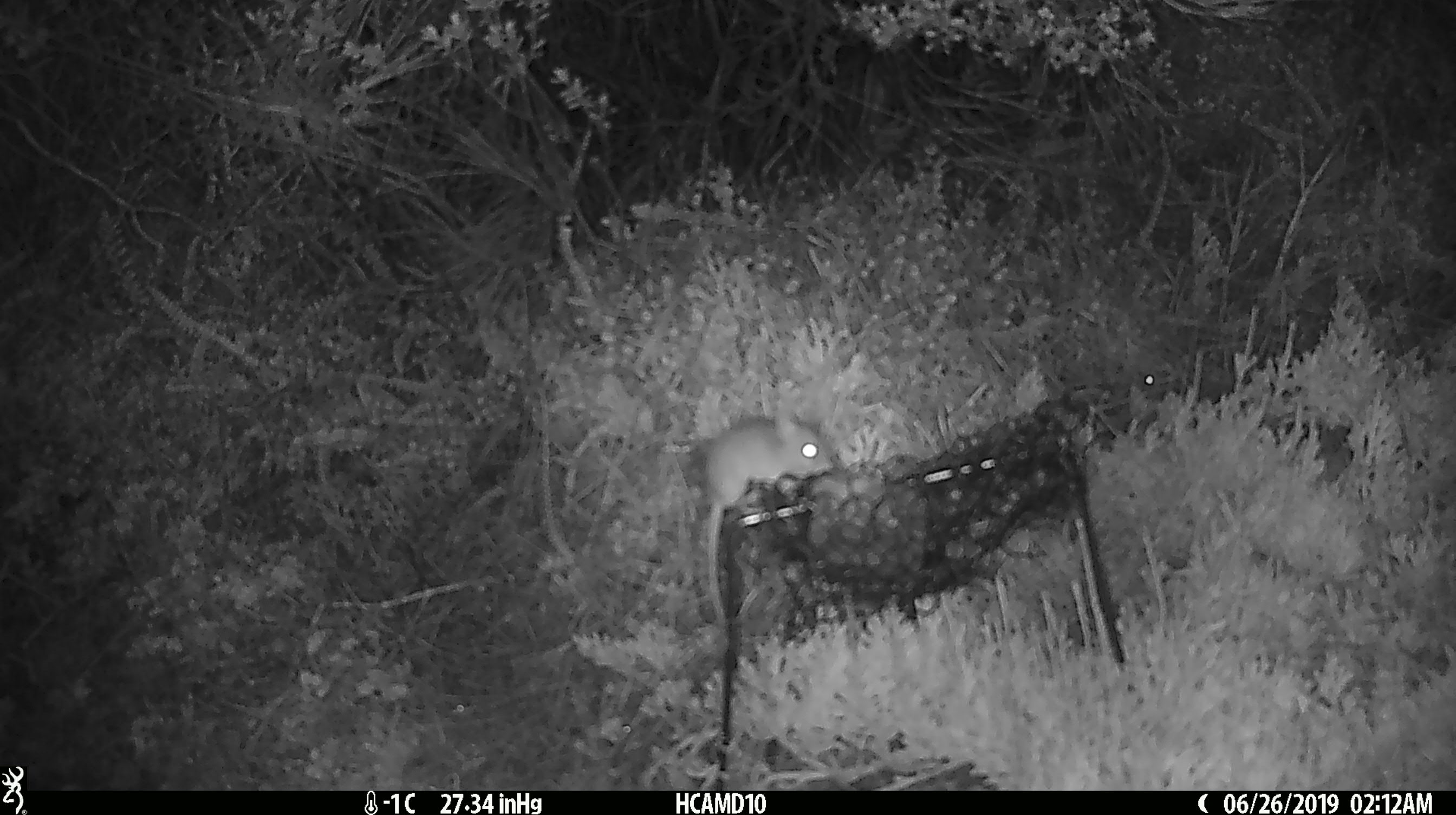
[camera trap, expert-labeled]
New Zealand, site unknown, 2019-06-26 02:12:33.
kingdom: Animalia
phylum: Chordata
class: Mammalia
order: Rodentia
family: Muridae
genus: Mus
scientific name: Mus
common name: mouse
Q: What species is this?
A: Mouse (Mus).